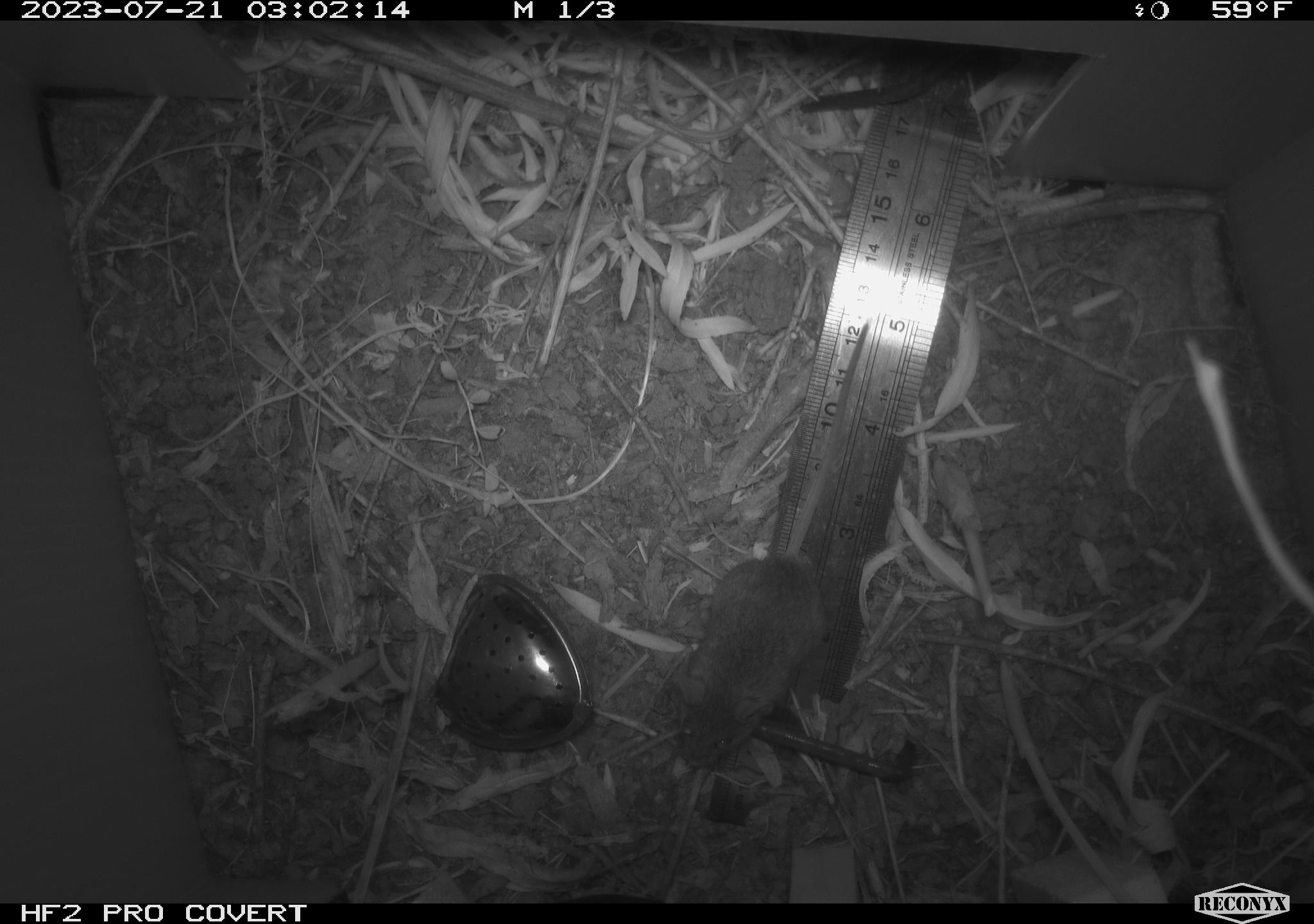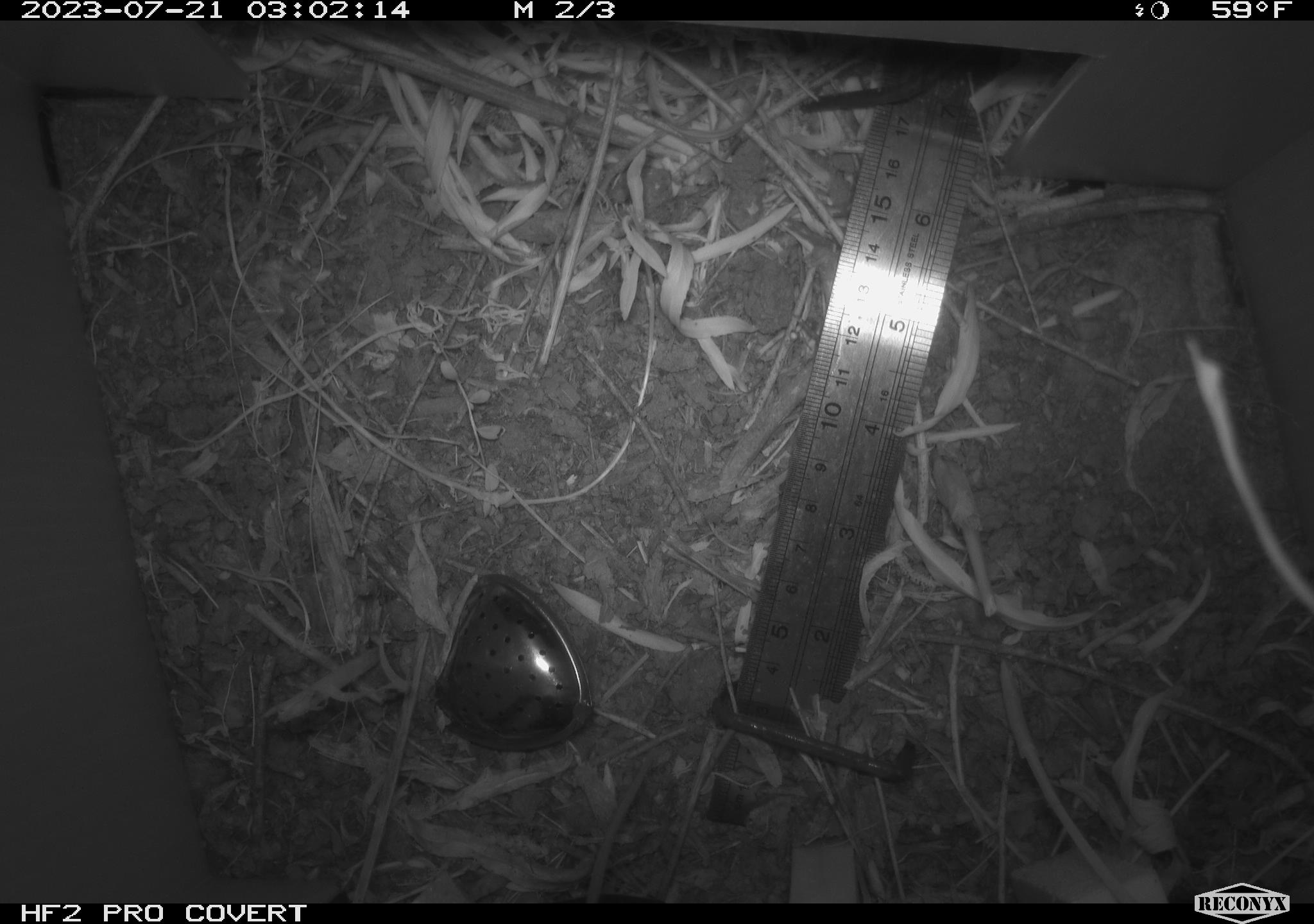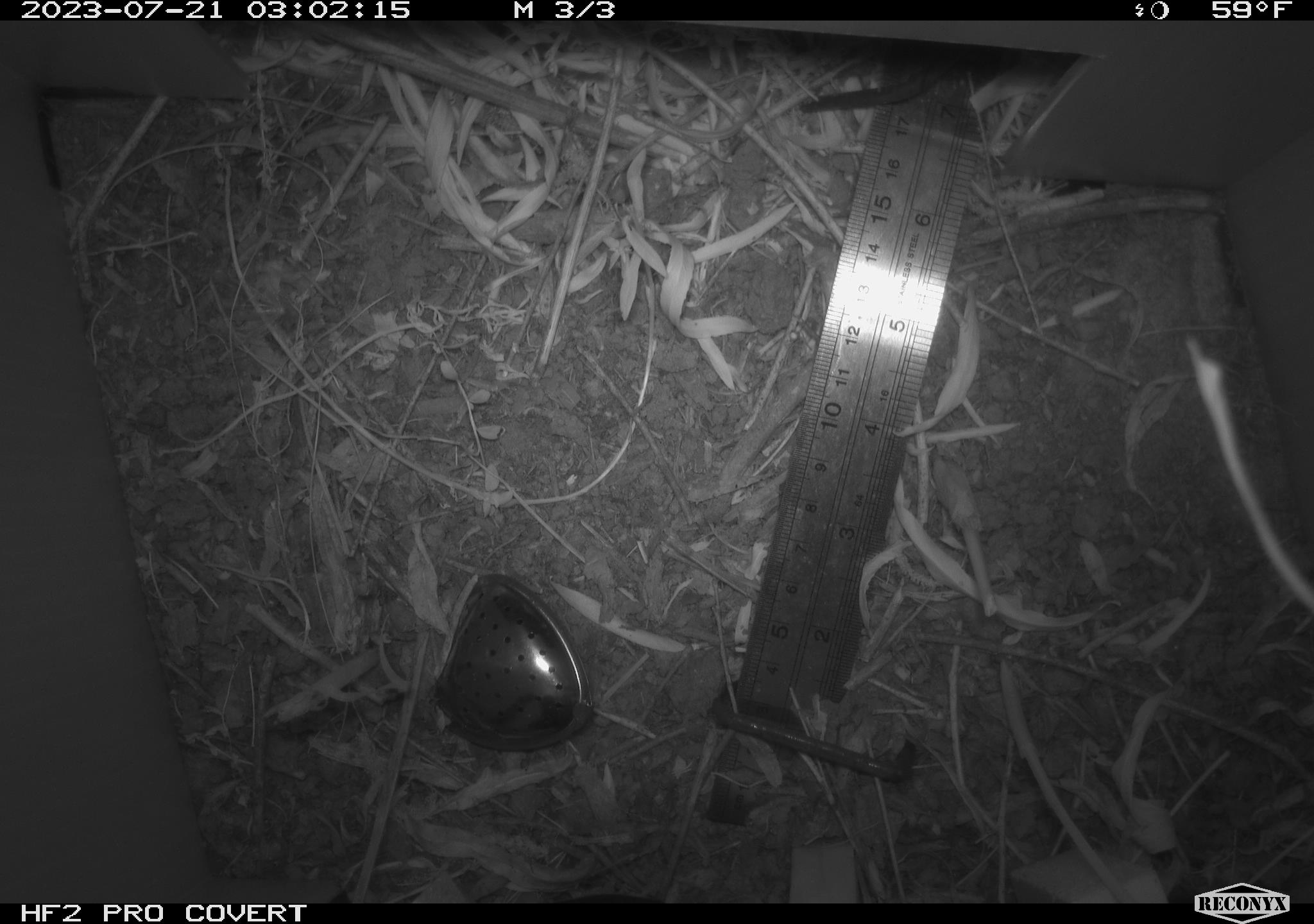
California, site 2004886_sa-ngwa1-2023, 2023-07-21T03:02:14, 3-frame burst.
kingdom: Animalia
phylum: Chordata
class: Mammalia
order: Rodentia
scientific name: Rodentia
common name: mouse species